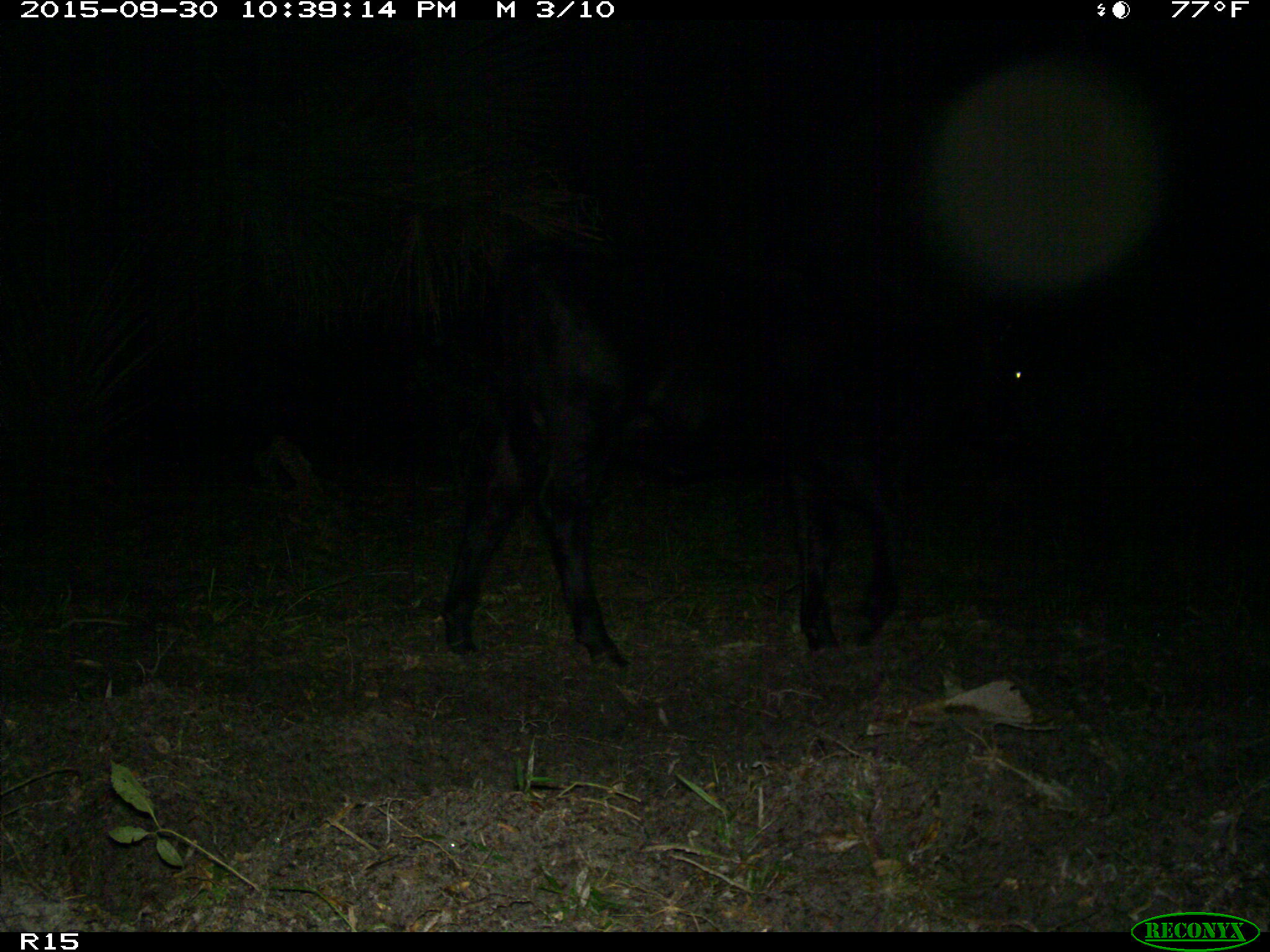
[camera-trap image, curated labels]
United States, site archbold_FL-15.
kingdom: Animalia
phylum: Chordata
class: Mammalia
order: Artiodactyla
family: Bovidae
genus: Bos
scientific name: Bos taurus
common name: domestic cow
Bos taurus (domestic cow).